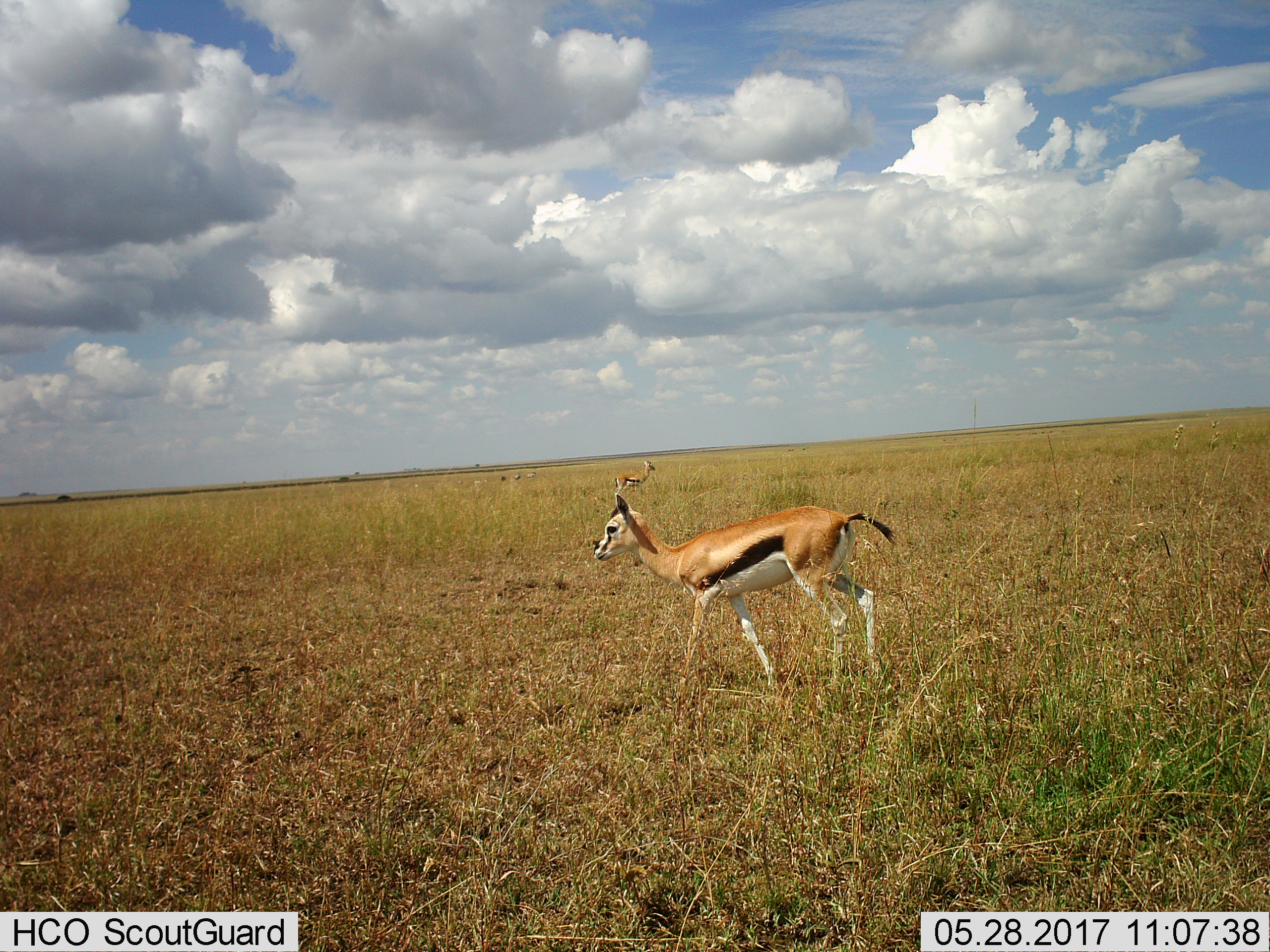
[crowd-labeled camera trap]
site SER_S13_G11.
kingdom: Animalia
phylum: Chordata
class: Mammalia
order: Artiodactyla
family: Bovidae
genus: Eudorcas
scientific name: Eudorcas thomsonii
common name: thomson's gazelle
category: gazellethomsons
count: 1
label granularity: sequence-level